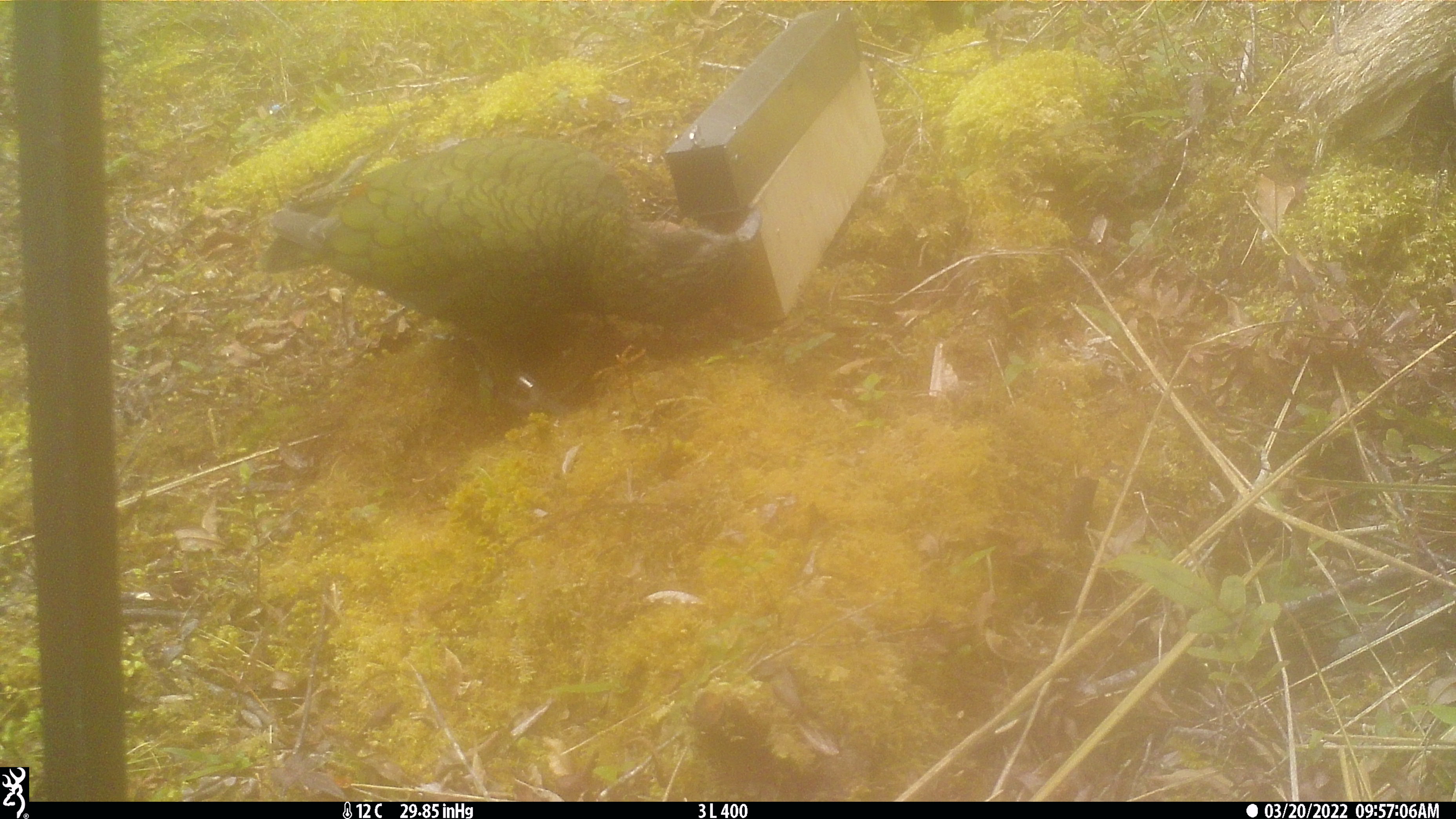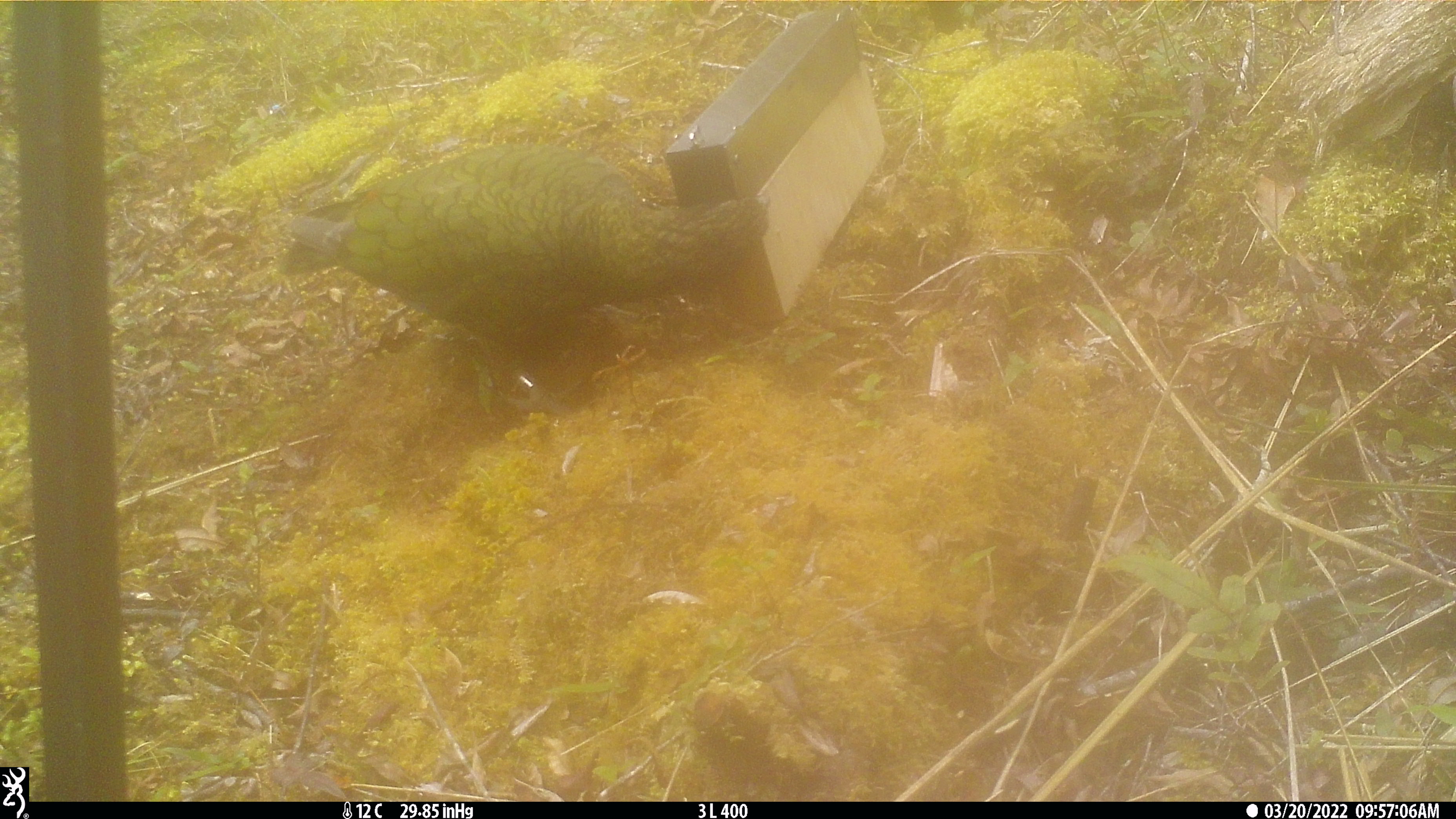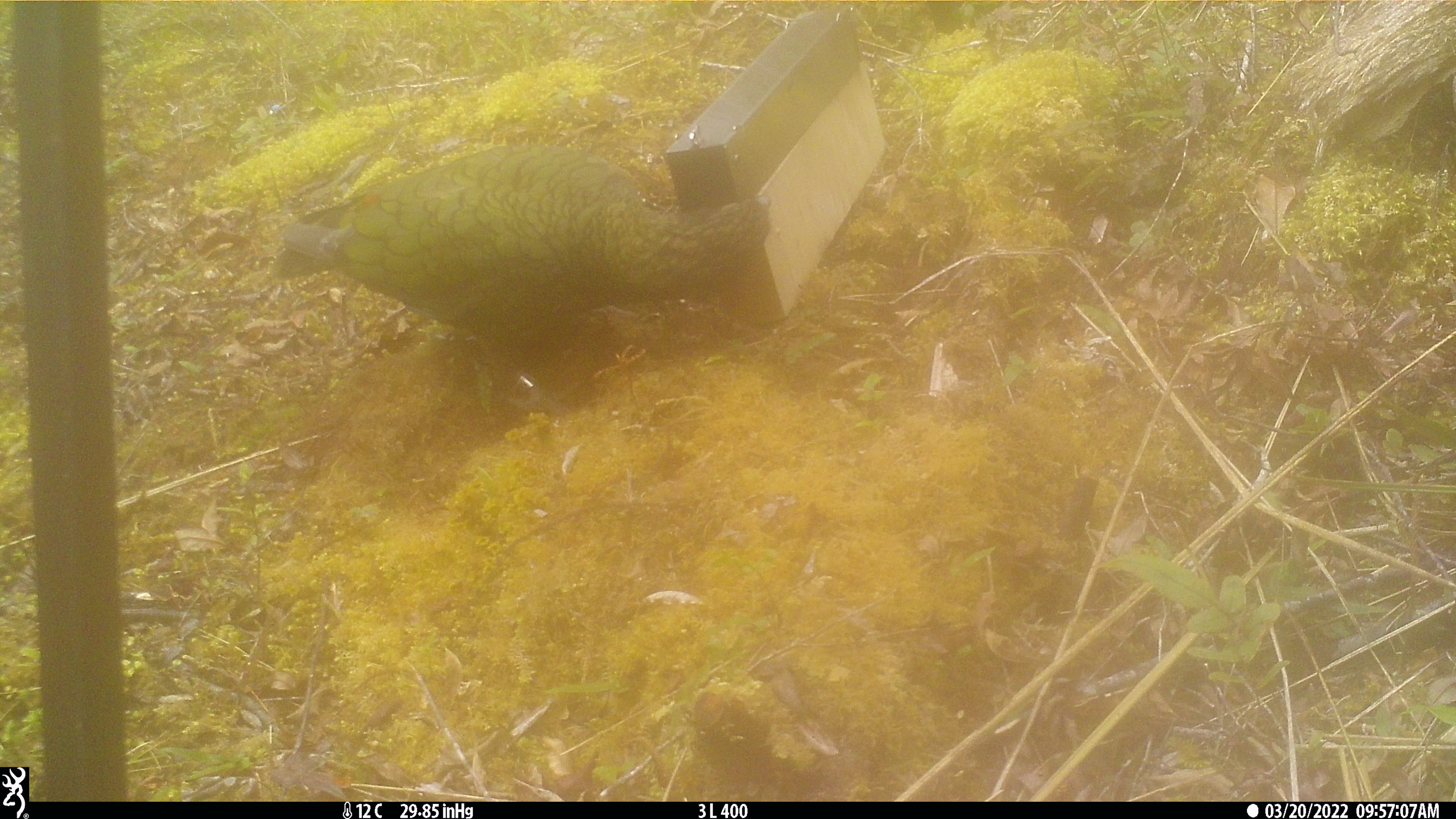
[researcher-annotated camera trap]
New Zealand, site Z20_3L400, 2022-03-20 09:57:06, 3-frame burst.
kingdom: Animalia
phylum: Chordata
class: Aves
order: Psittaciformes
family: Strigopidae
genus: Nestor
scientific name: Nestor notabilis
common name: kea